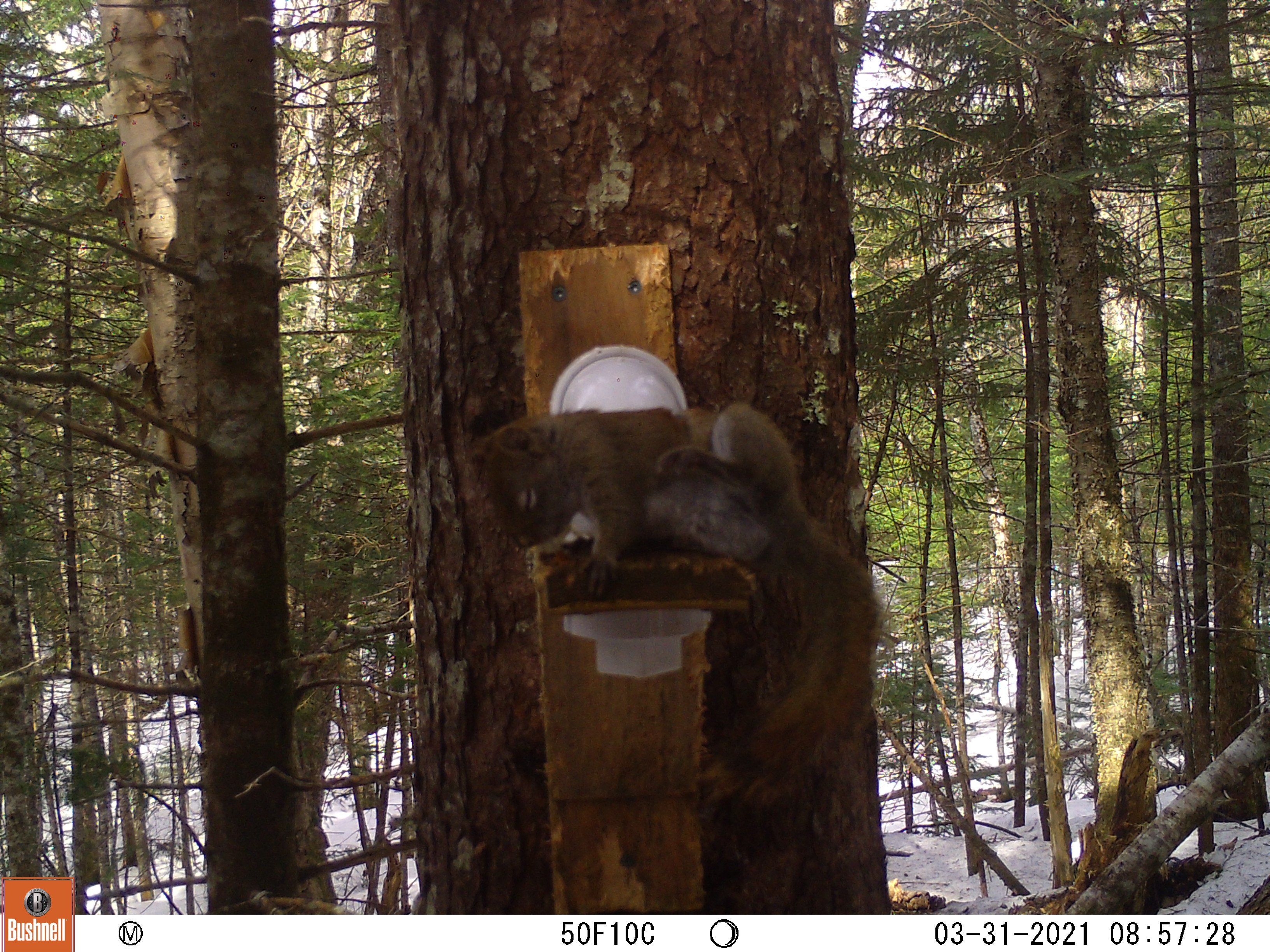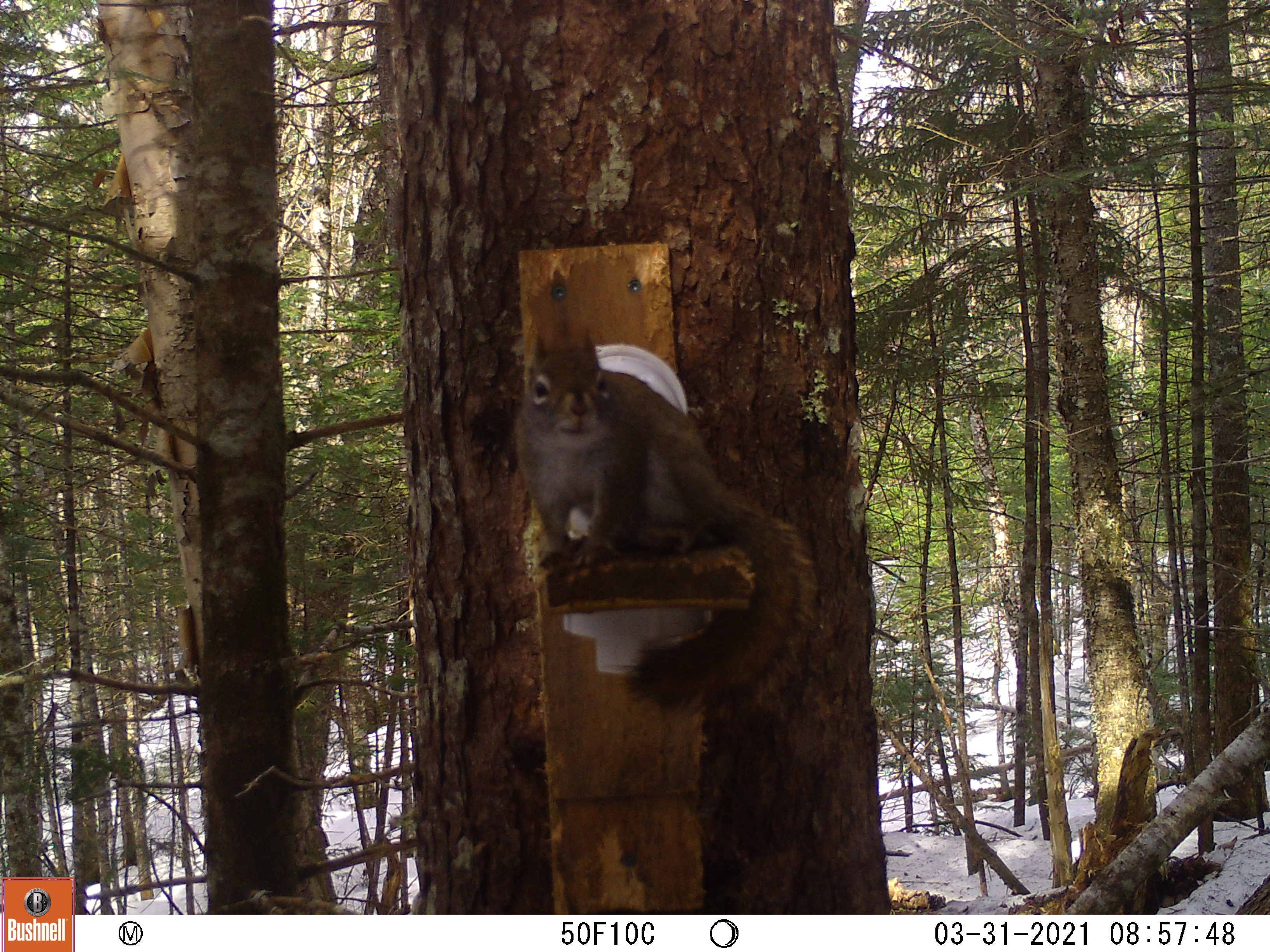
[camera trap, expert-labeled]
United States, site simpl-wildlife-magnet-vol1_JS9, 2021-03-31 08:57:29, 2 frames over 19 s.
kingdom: Animalia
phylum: Chordata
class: Mammalia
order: Rodentia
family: Sciuridae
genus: Tamiasciurus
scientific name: Tamiasciurus hudsonicus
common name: red squirrel